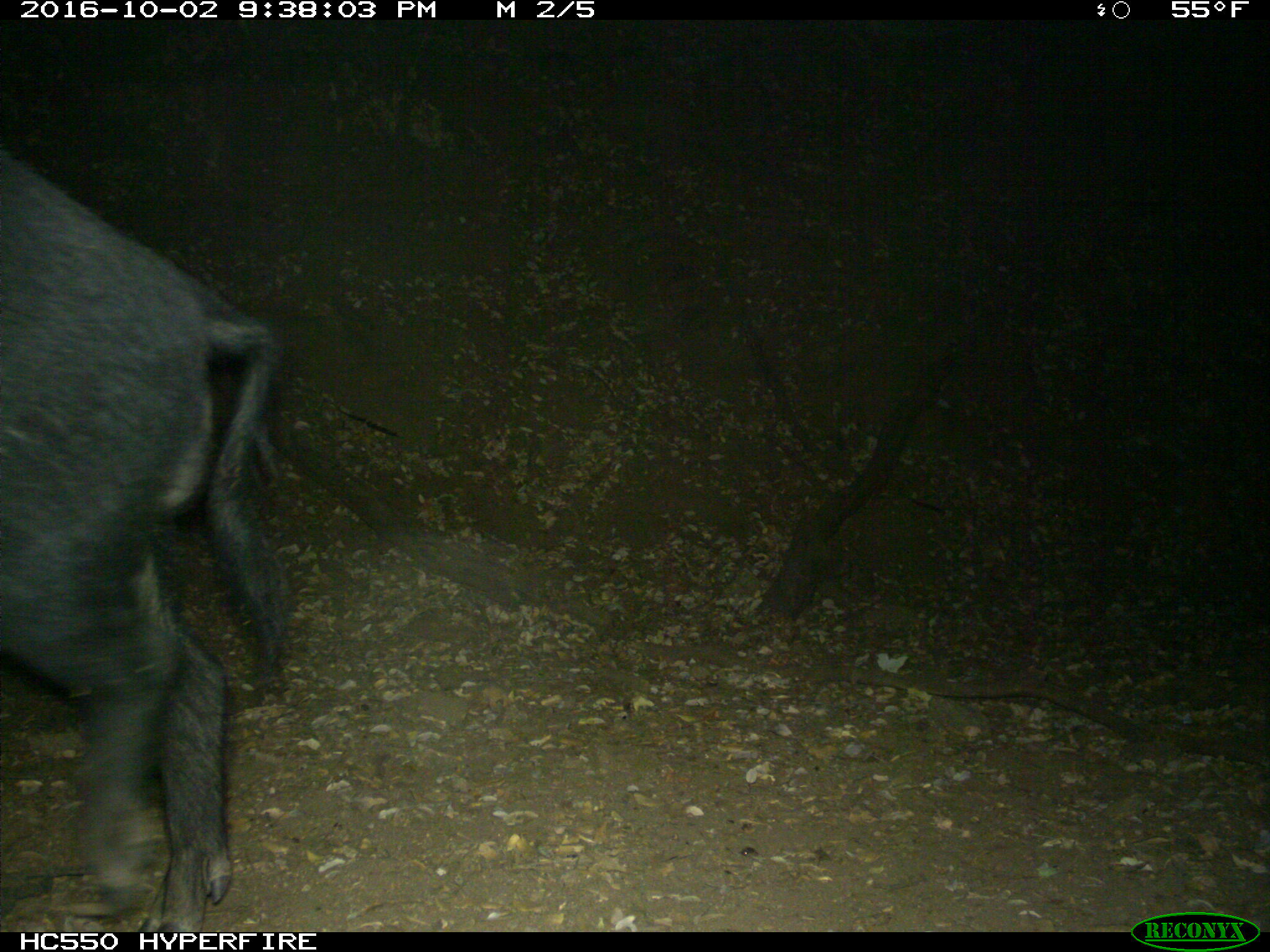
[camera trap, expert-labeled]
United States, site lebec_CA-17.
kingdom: Animalia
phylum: Chordata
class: Mammalia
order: Artiodactyla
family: Suidae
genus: Sus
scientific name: Sus scrofa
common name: wild boar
Sus scrofa (wild boar).